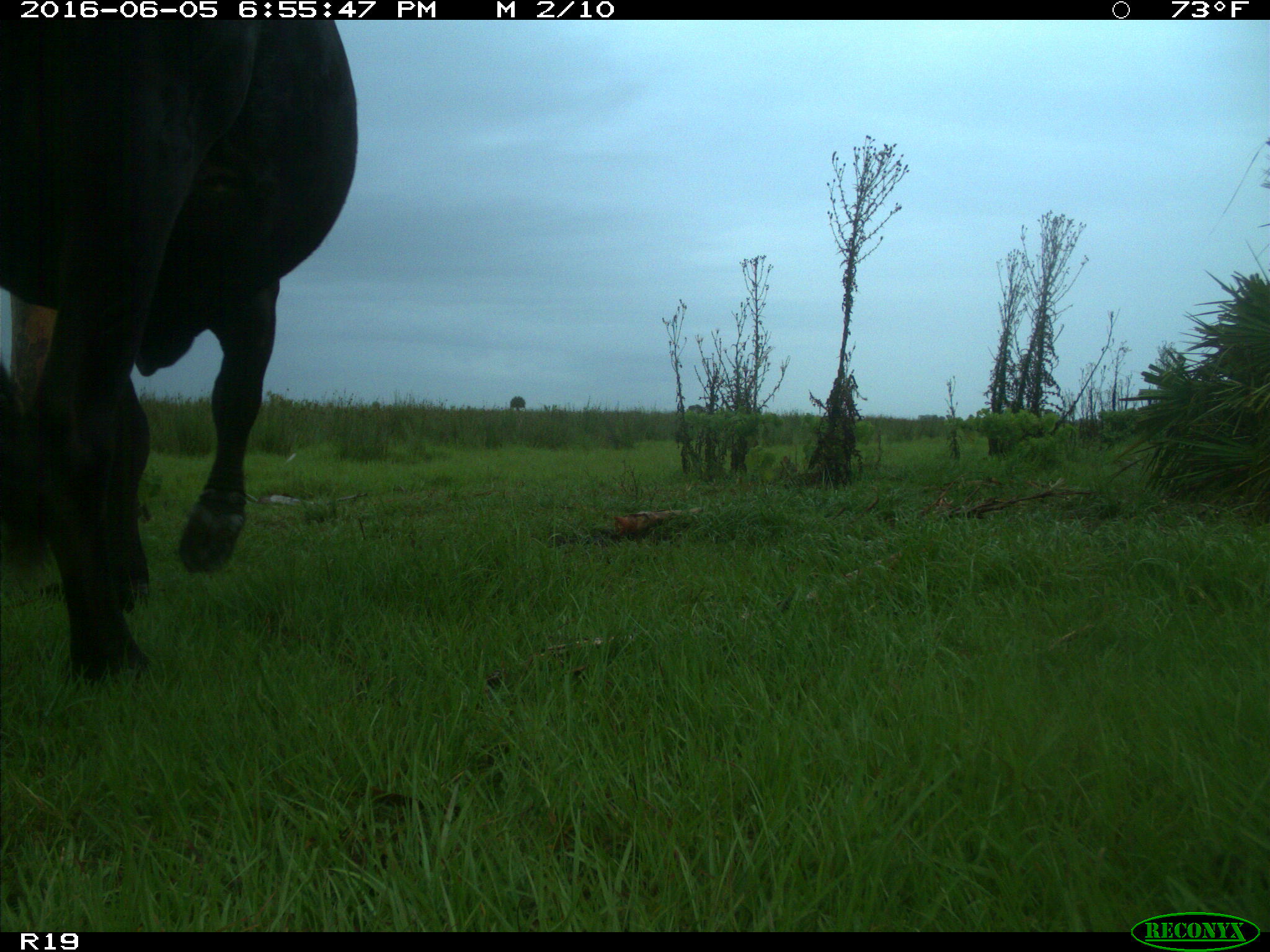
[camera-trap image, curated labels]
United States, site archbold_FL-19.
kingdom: Animalia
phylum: Chordata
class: Mammalia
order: Artiodactyla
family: Bovidae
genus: Bos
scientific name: Bos taurus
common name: domestic cow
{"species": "Bos taurus (domestic cow)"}